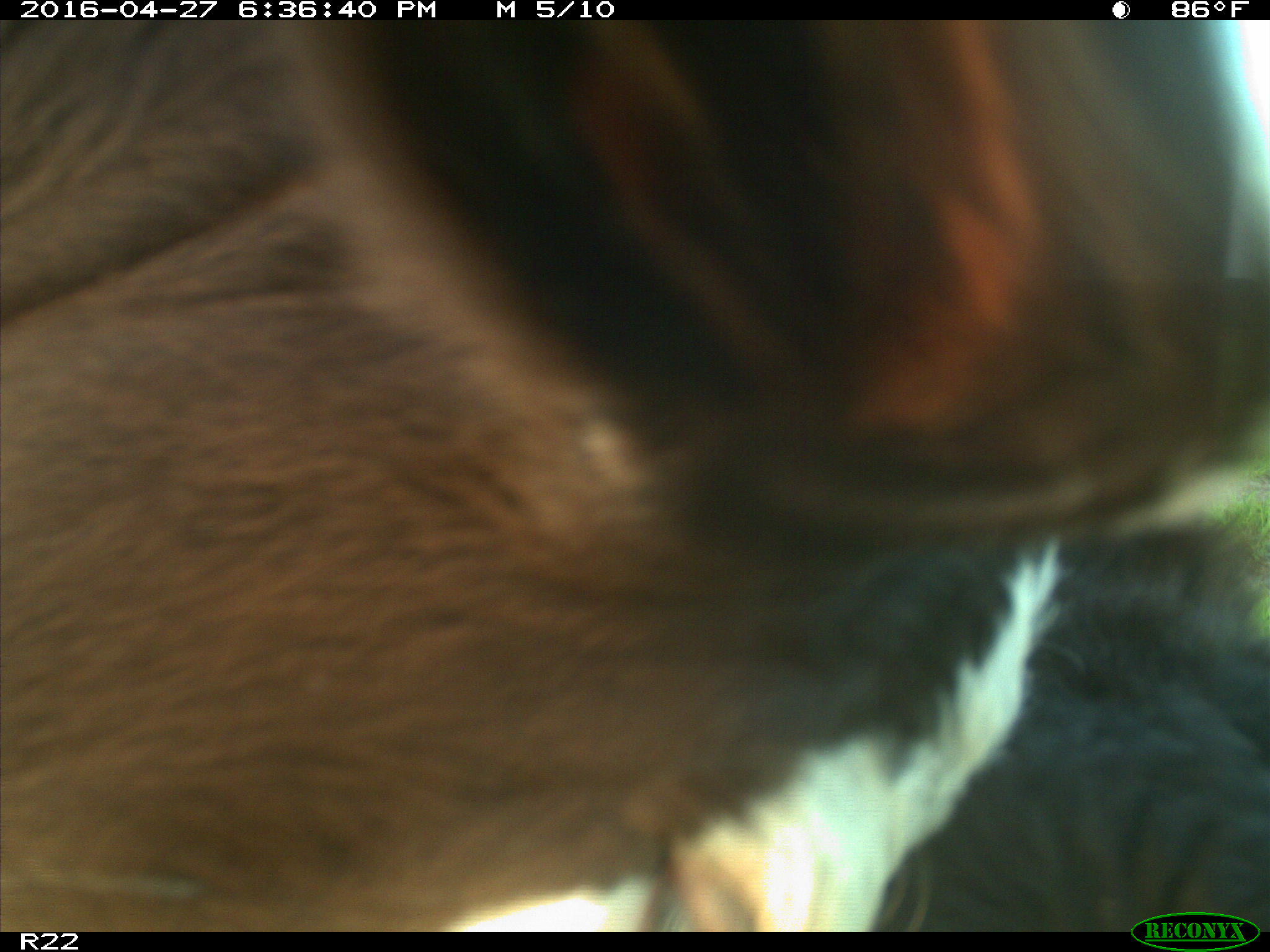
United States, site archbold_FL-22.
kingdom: Animalia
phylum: Chordata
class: Mammalia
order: Artiodactyla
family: Bovidae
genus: Bos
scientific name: Bos taurus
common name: domestic cow